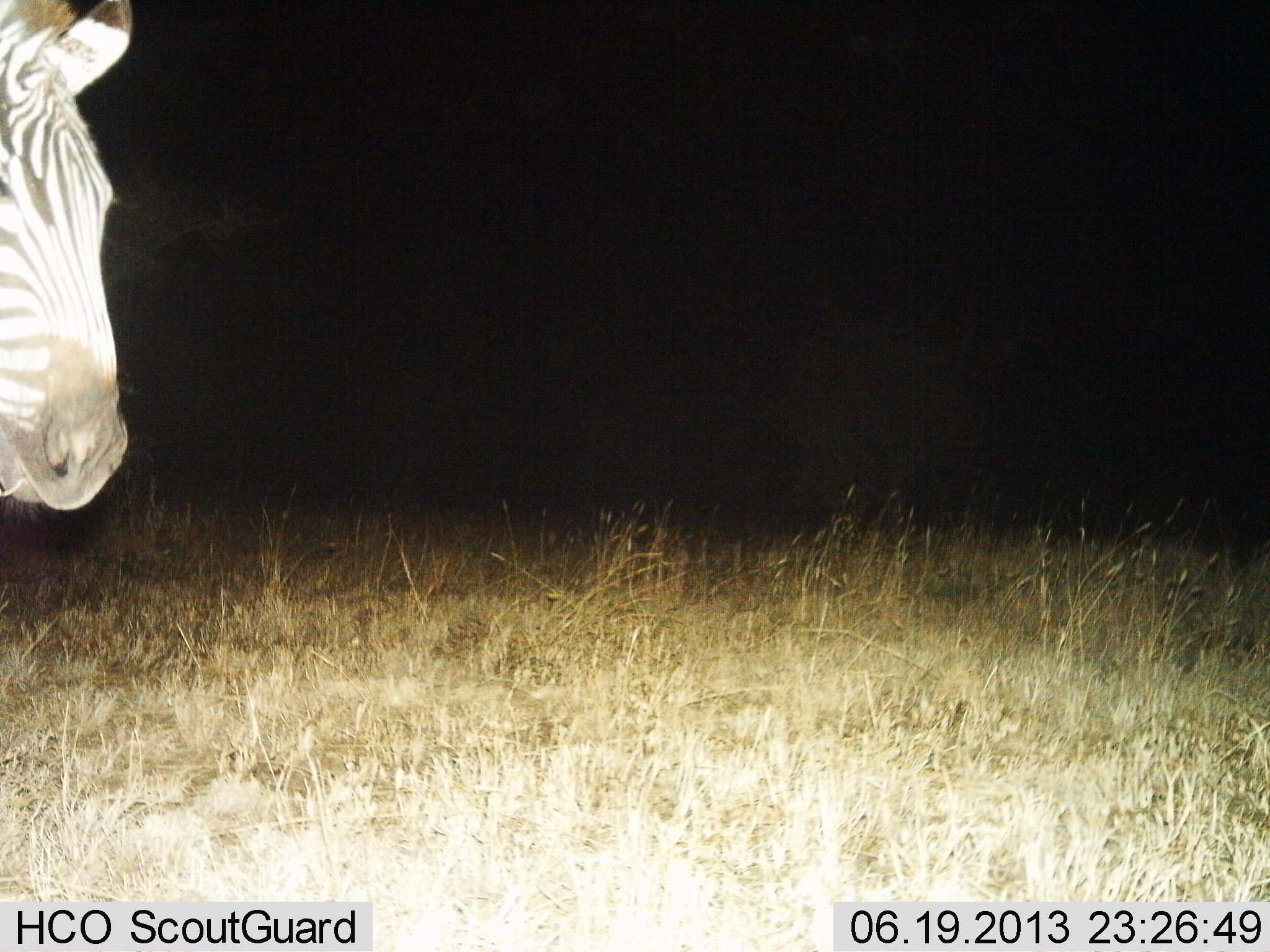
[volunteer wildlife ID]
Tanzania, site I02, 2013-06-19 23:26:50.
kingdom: Animalia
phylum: Chordata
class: Mammalia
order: Perissodactyla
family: Equidae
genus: Equus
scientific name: Equus quagga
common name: plains zebra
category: zebra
Zebra (plains zebra) (Equus quagga), count 1. Behavior (volunteer vote fractions): standing 90%, resting 0%, moving 10%, interacting 0%. Young present (vote fraction): 0%. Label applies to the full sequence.